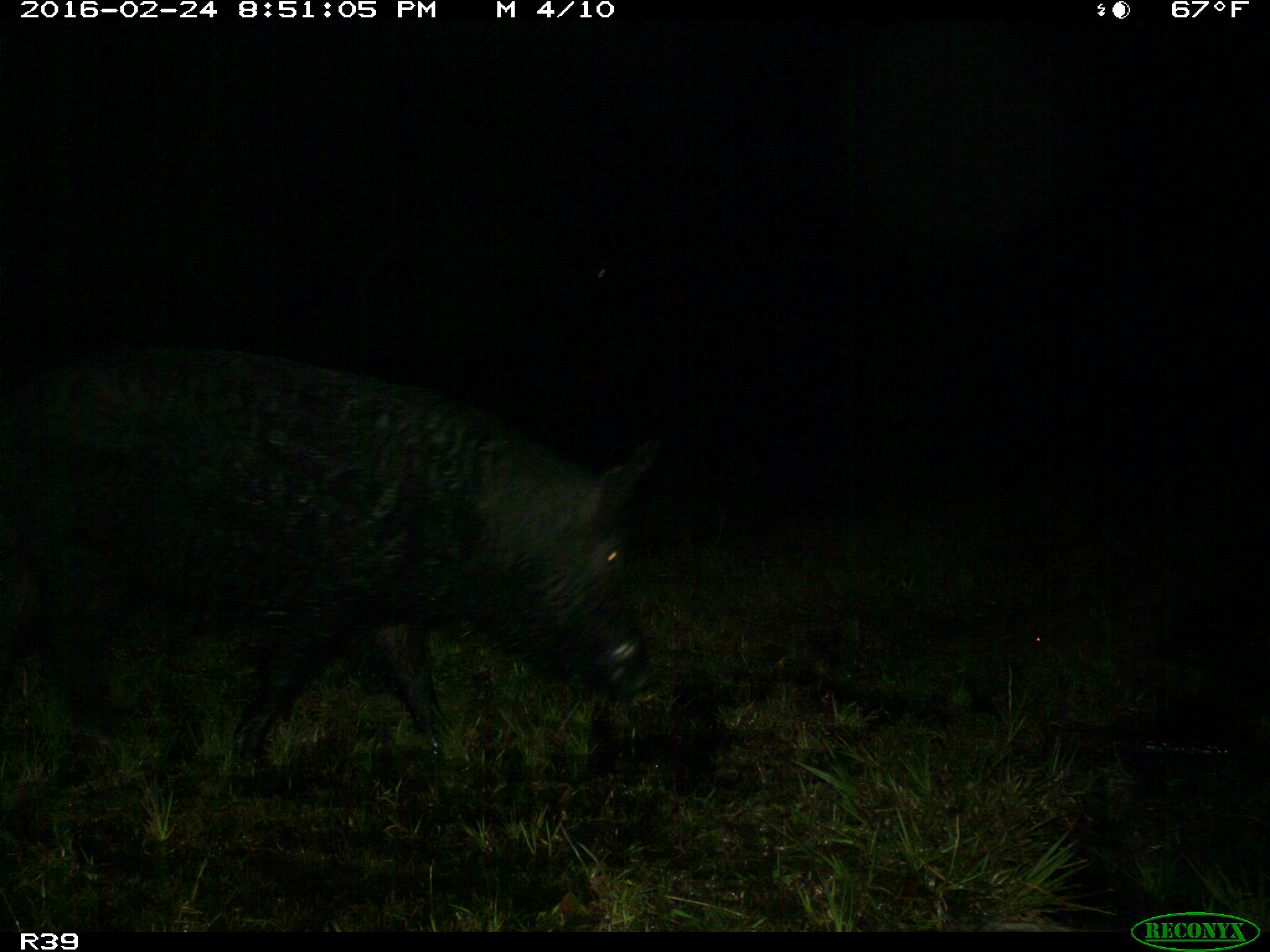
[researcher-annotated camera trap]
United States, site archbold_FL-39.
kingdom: Animalia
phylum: Chordata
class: Mammalia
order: Artiodactyla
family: Suidae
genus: Sus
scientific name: Sus scrofa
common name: wild boar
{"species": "Sus scrofa (wild boar)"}